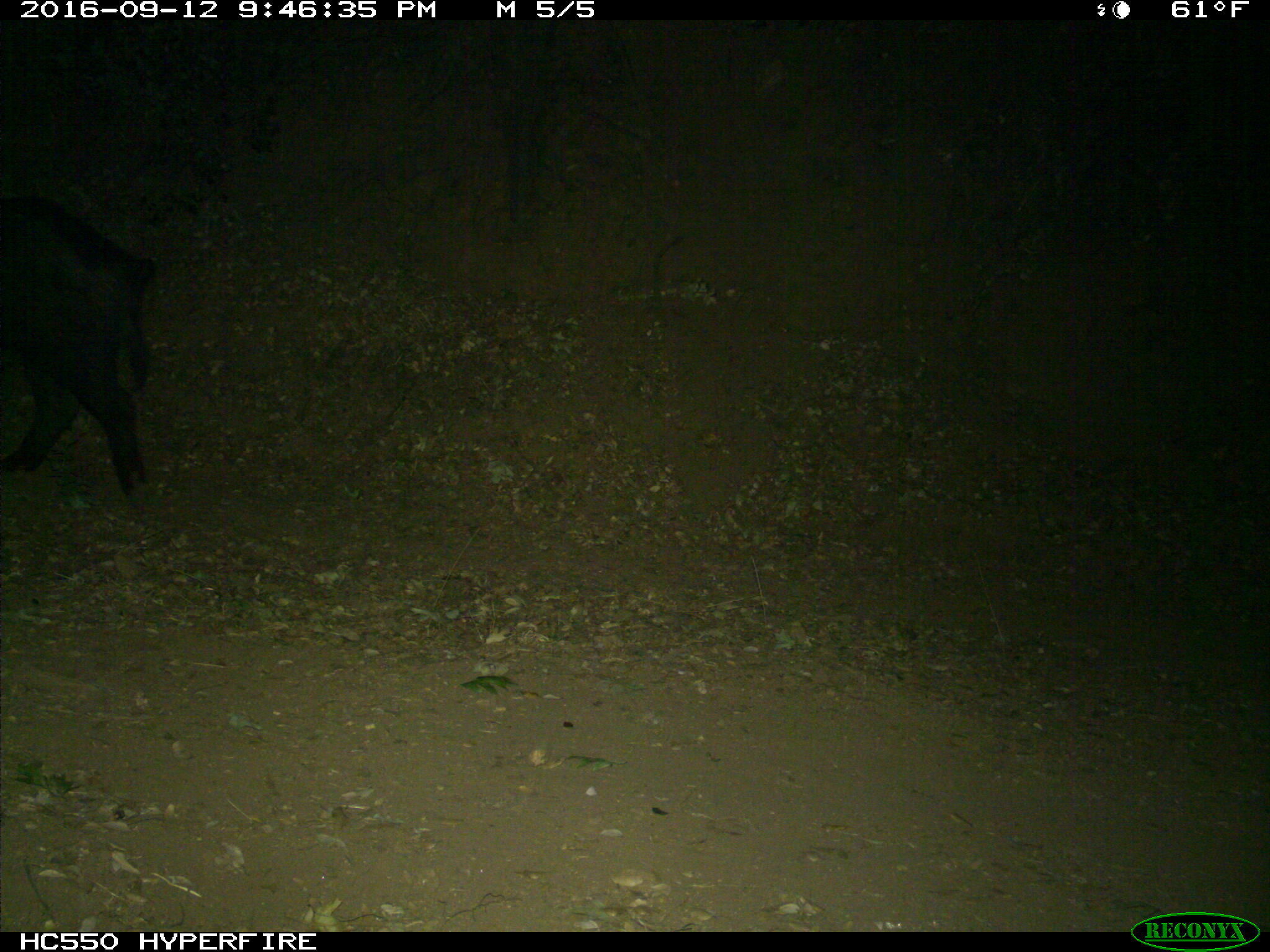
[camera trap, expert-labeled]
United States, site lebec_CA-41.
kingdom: Animalia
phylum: Chordata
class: Mammalia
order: Artiodactyla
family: Suidae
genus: Sus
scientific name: Sus scrofa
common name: wild boar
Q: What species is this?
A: Sus scrofa (wild boar).